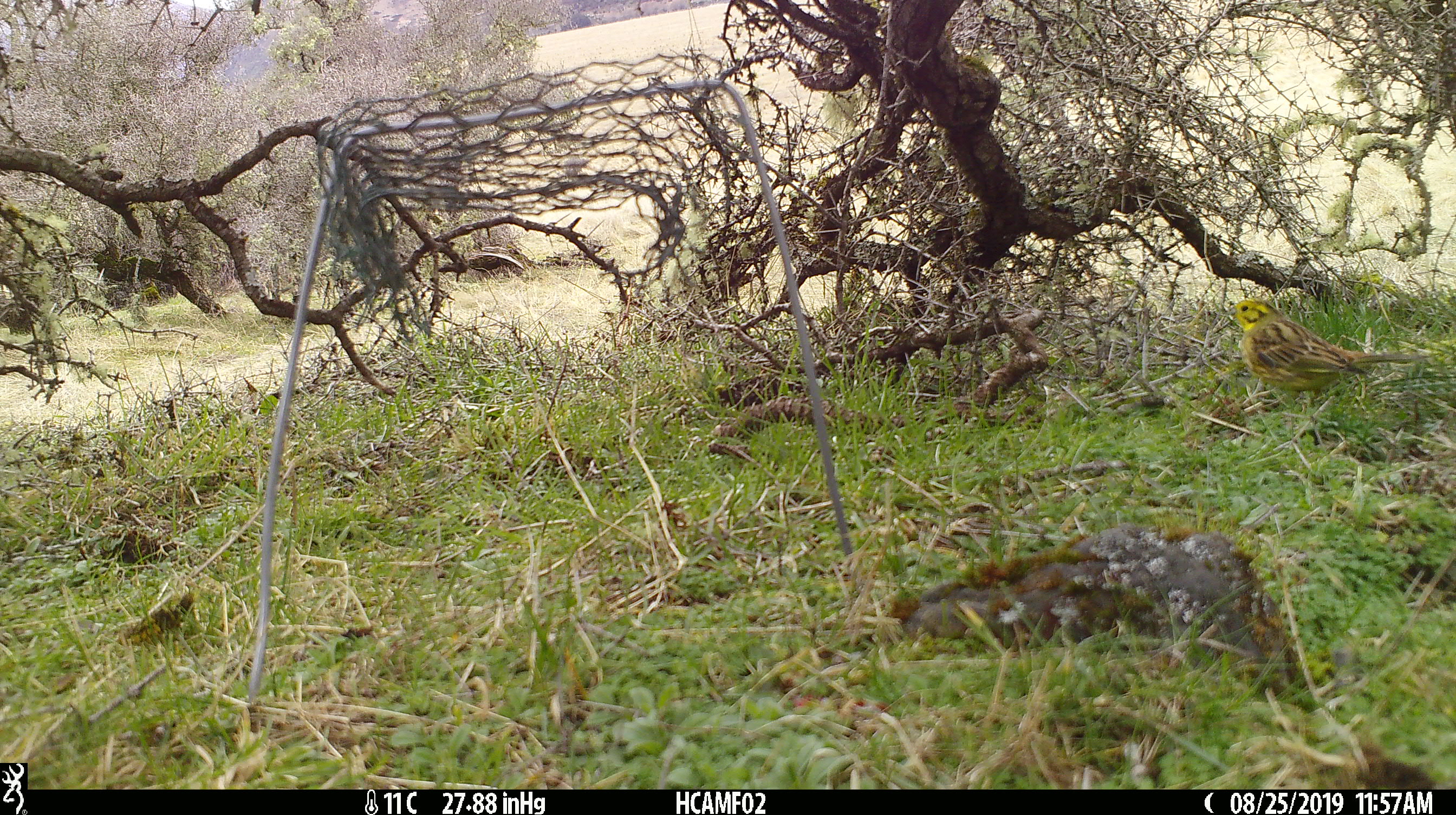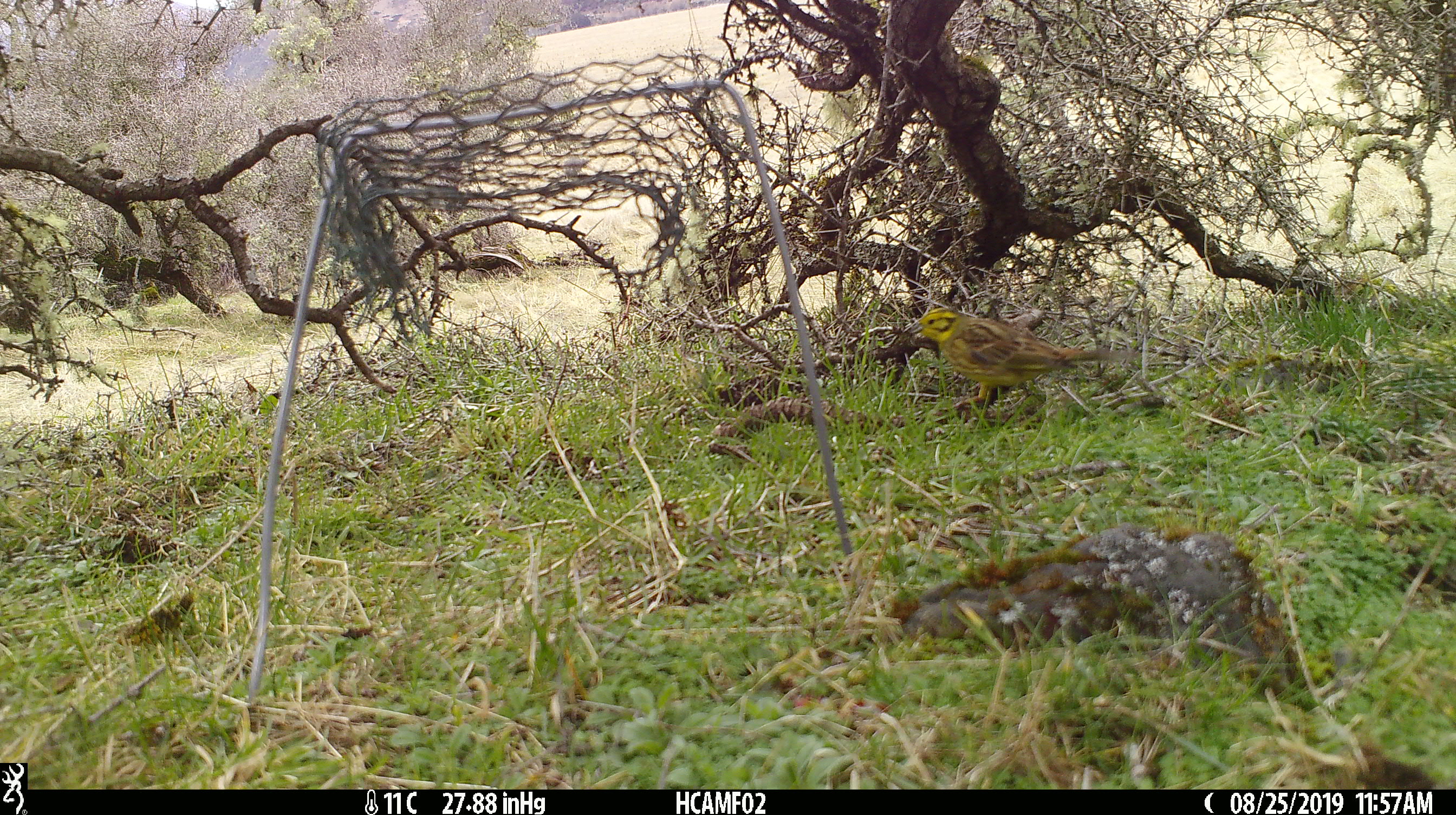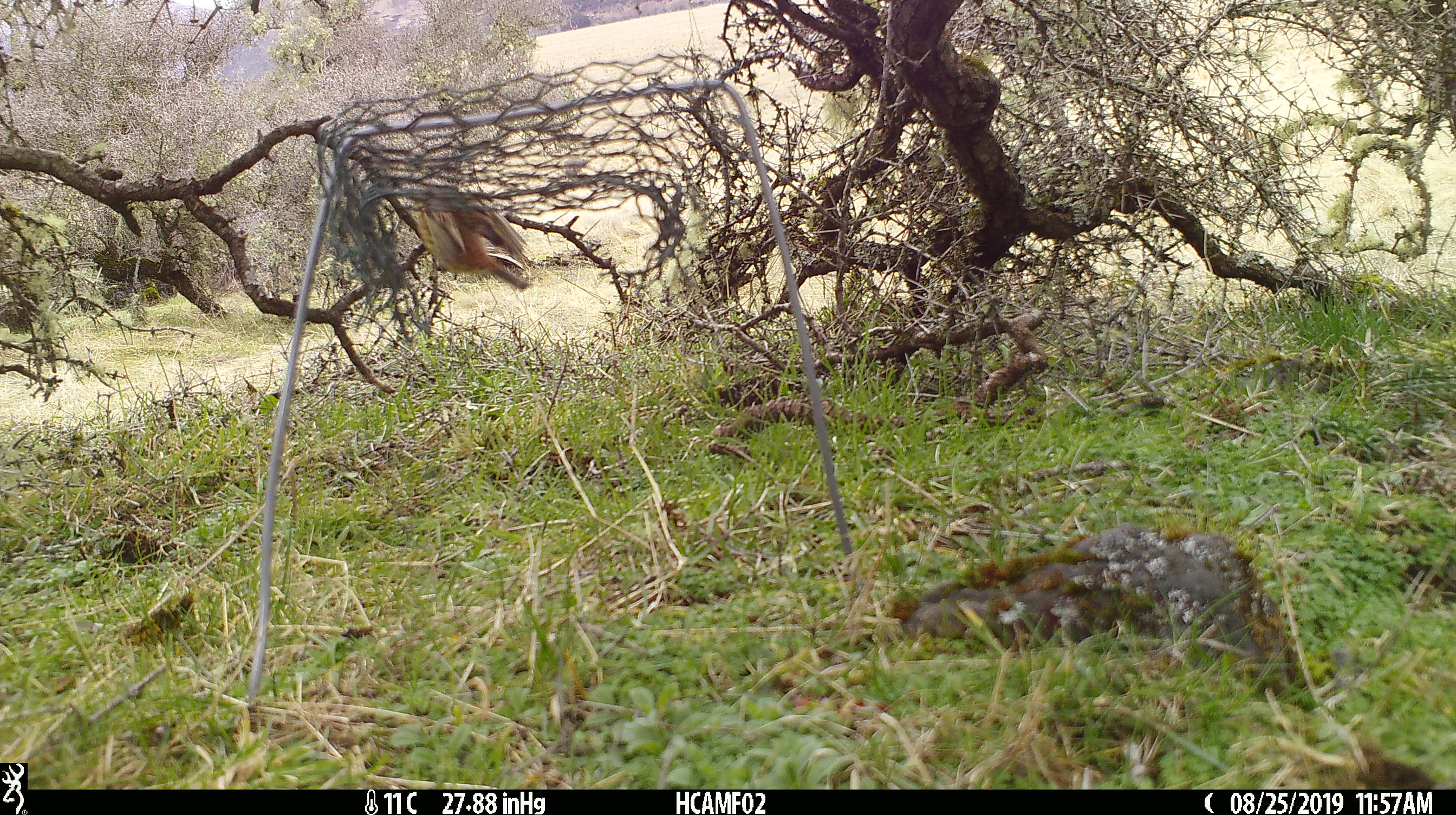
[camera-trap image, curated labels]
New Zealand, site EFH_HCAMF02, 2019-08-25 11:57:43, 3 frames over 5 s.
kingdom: Animalia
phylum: Chordata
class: Aves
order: Passeriformes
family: Emberizidae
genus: Emberiza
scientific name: Emberiza citrinella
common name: yellowhammer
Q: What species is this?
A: Yellowhammer (Emberiza citrinella).